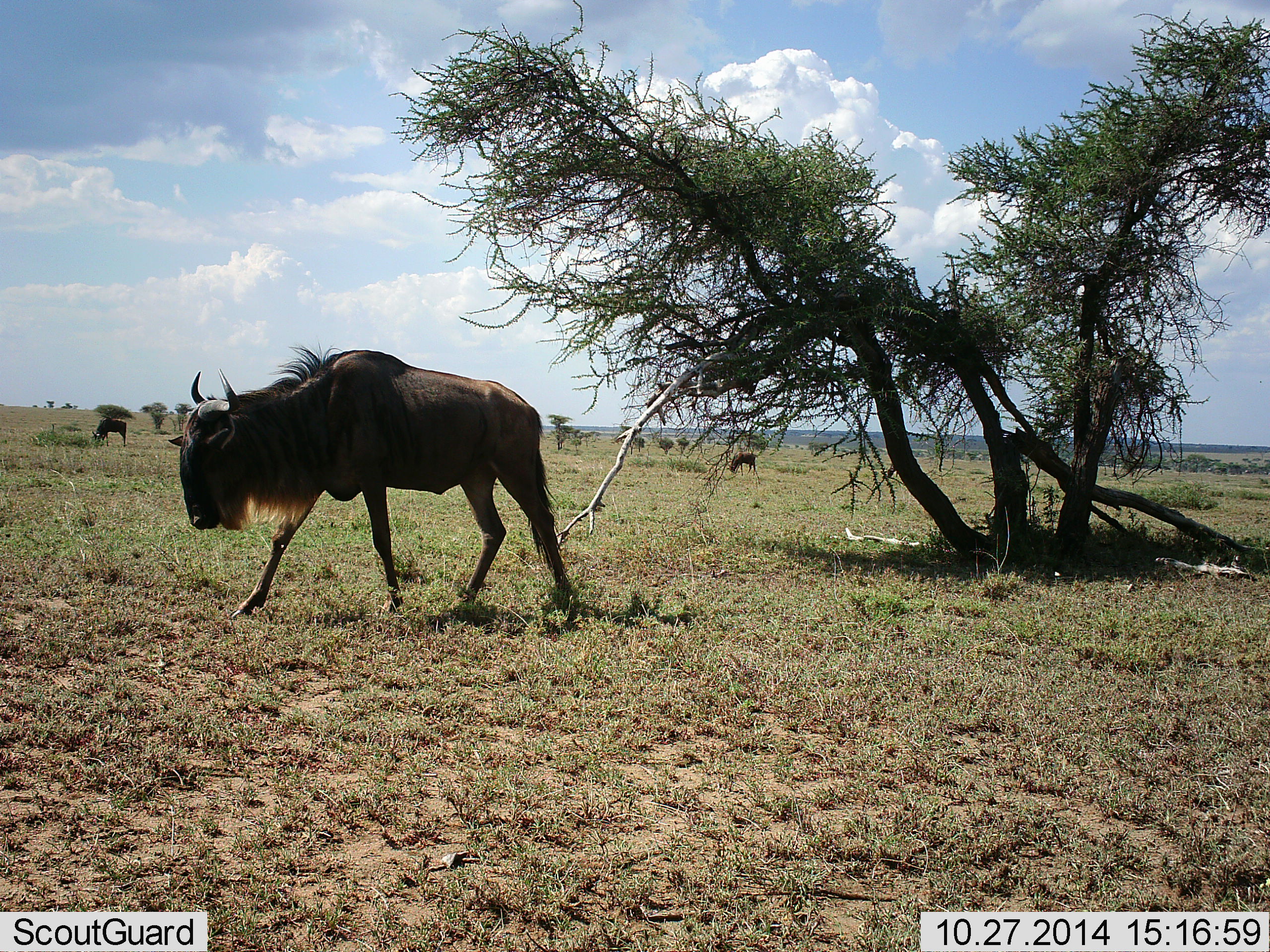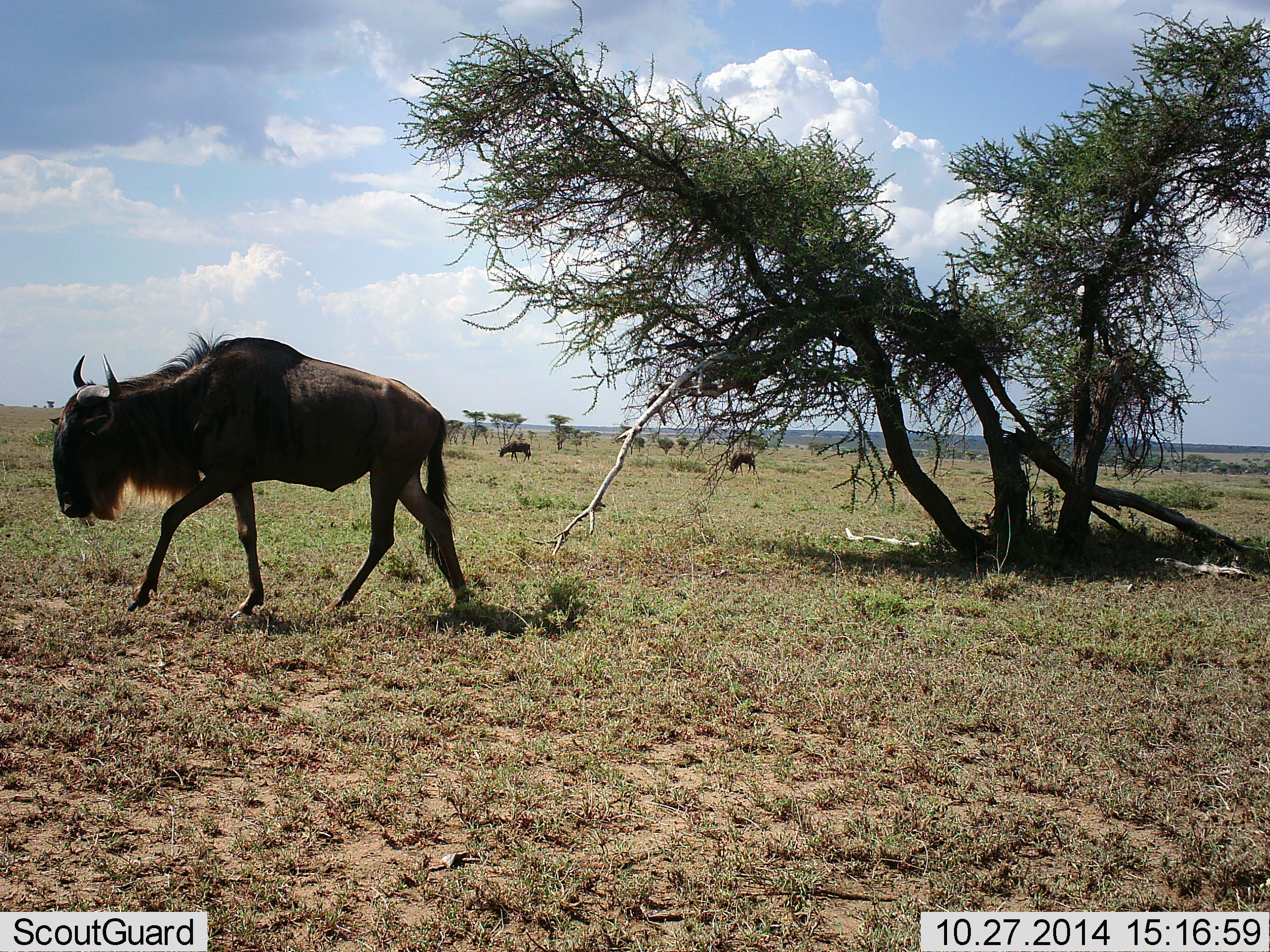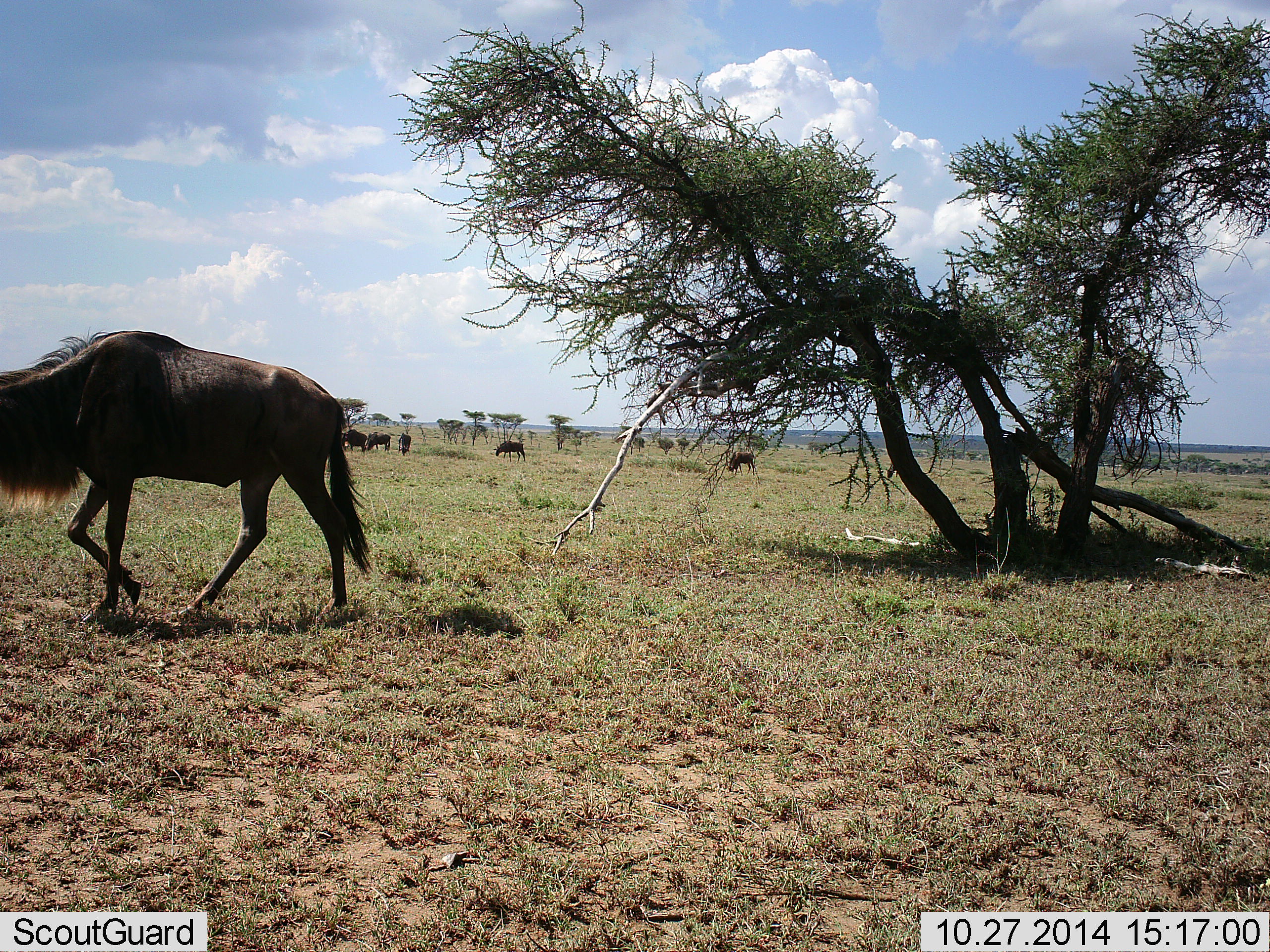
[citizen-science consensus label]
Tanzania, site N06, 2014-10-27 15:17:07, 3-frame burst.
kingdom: Animalia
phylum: Chordata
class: Mammalia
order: Artiodactyla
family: Bovidae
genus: Connochaetes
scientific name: Connochaetes taurinus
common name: blue wildebeest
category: wildebeest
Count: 7.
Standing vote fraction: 50%.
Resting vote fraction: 0%.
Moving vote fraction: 90%.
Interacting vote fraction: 0%.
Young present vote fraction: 0%.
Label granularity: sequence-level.